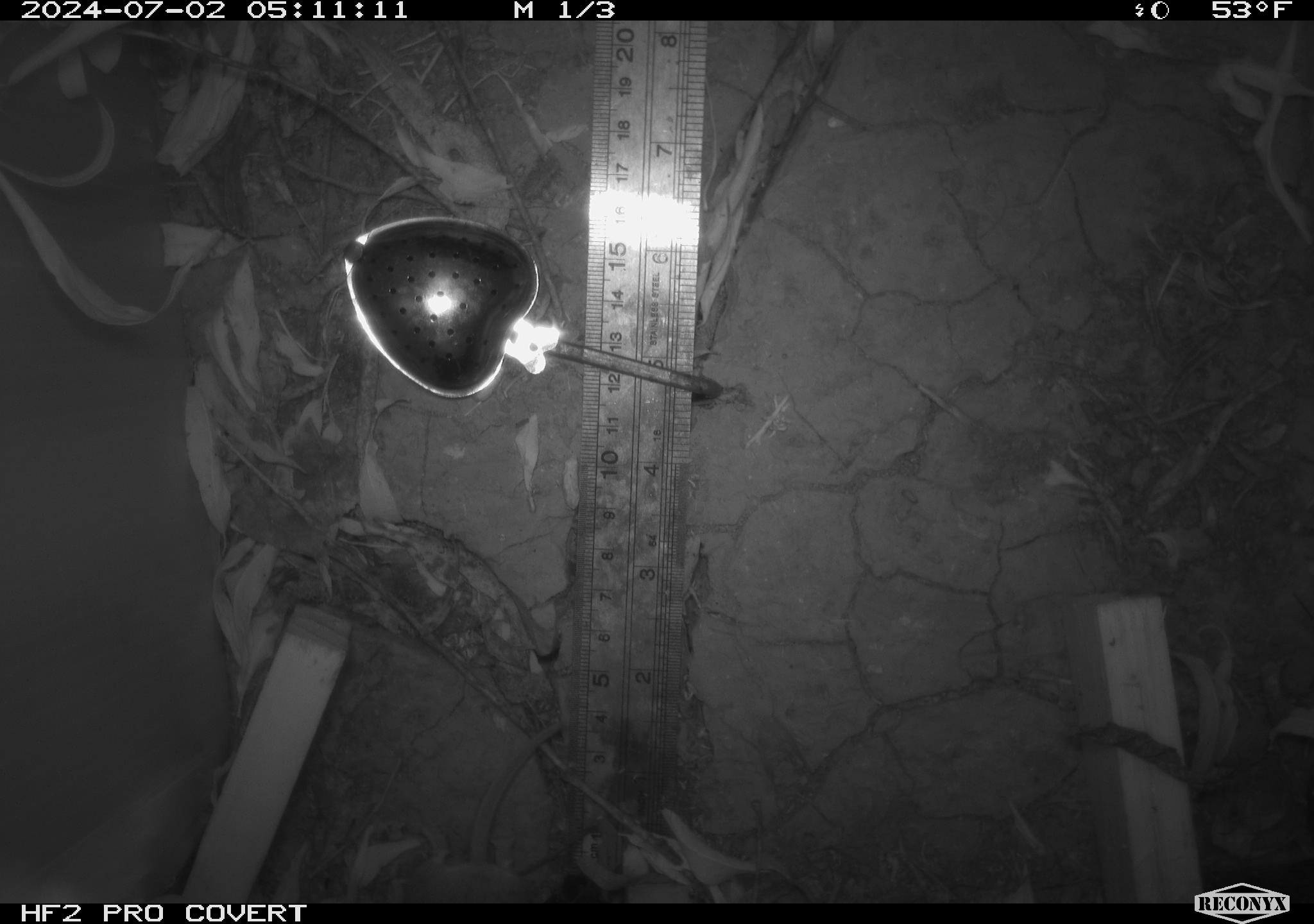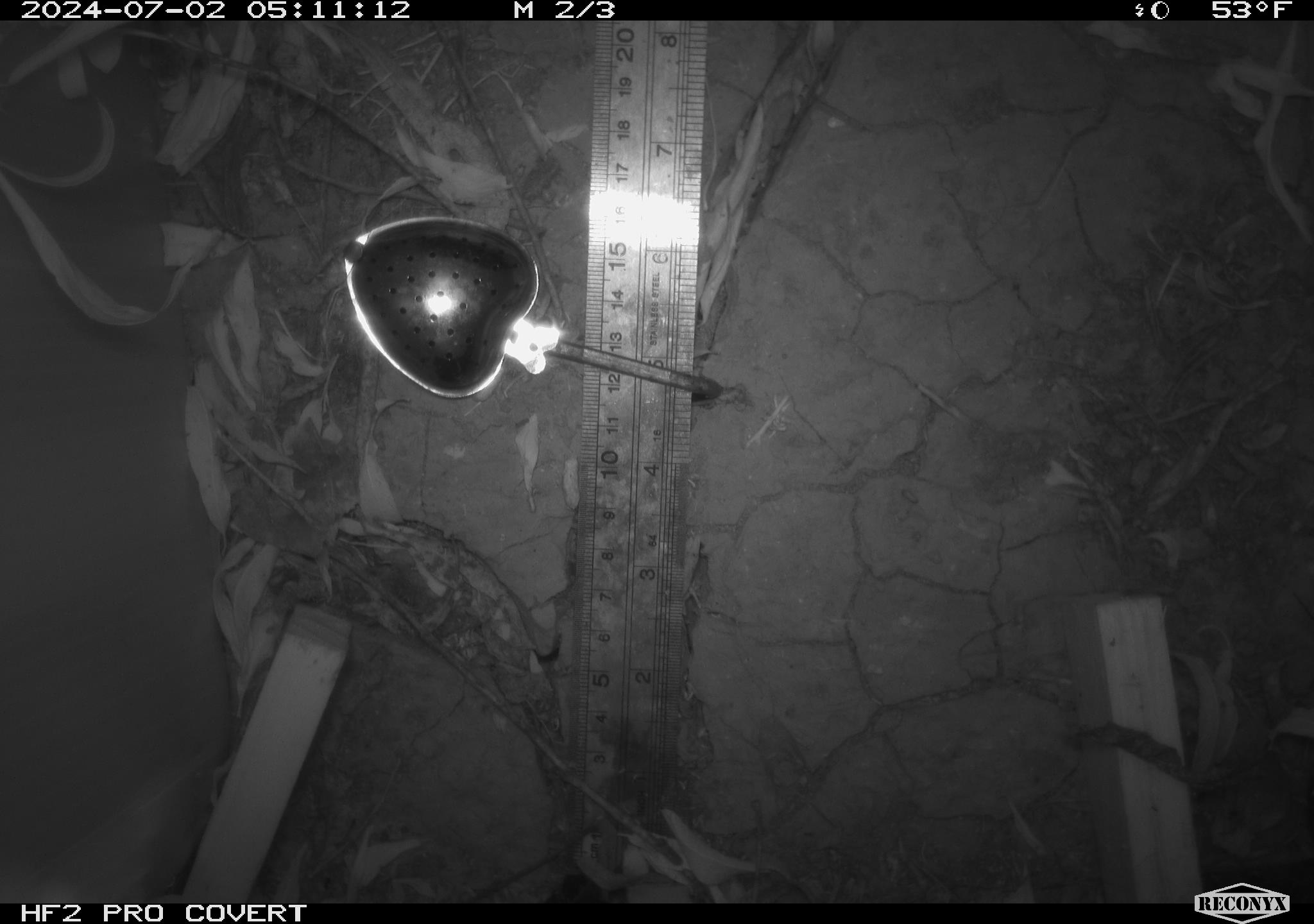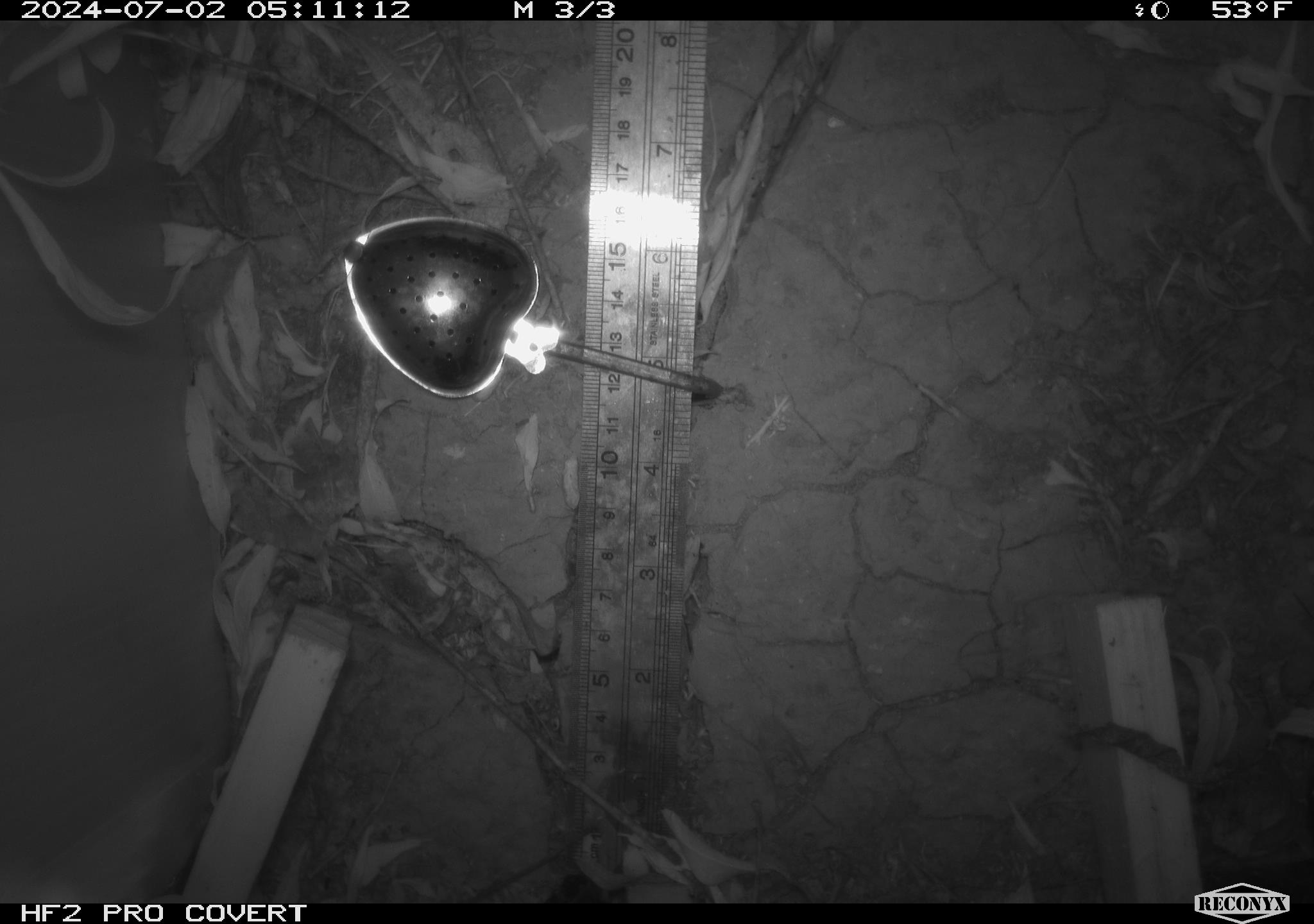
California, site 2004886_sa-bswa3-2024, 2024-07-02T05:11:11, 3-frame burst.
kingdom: Animalia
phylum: Chordata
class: Mammalia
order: Rodentia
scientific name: Rodentia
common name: mouse species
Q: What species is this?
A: Mouse species (Rodentia).